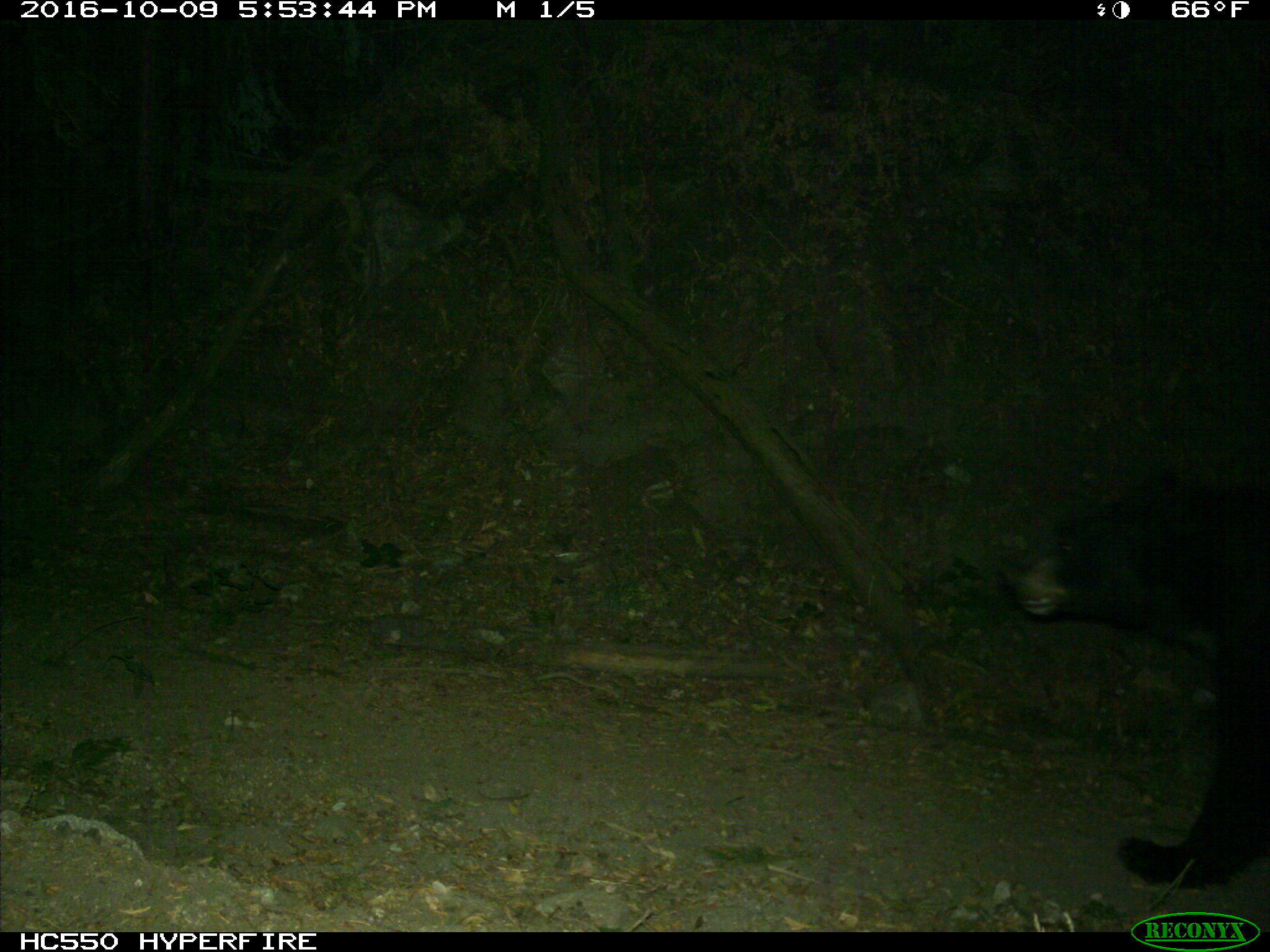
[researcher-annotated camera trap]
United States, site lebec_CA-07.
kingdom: Animalia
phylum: Chordata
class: Mammalia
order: Carnivora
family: Ursidae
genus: Ursus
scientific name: Ursus americanus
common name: american black bear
Ursus americanus (american black bear).